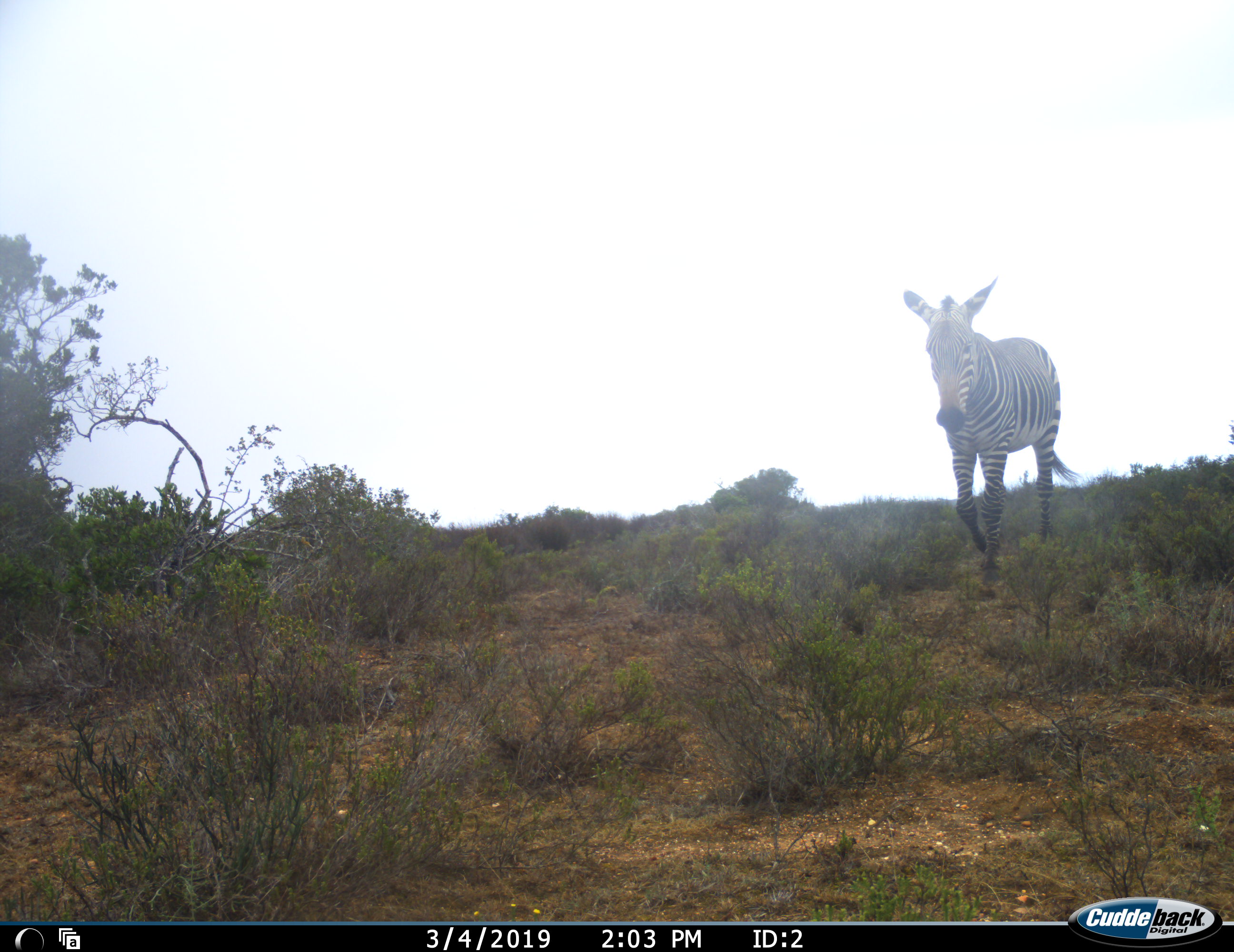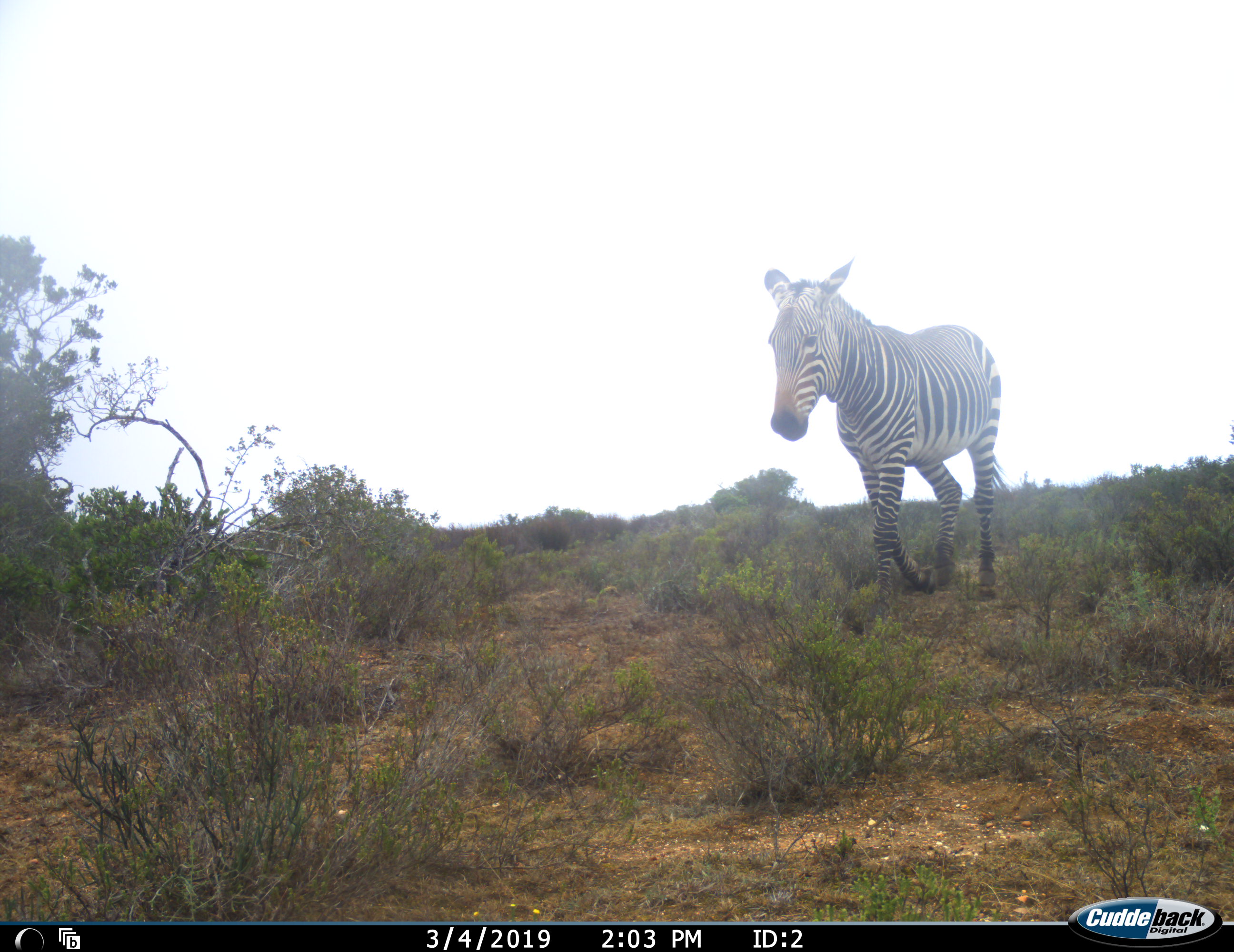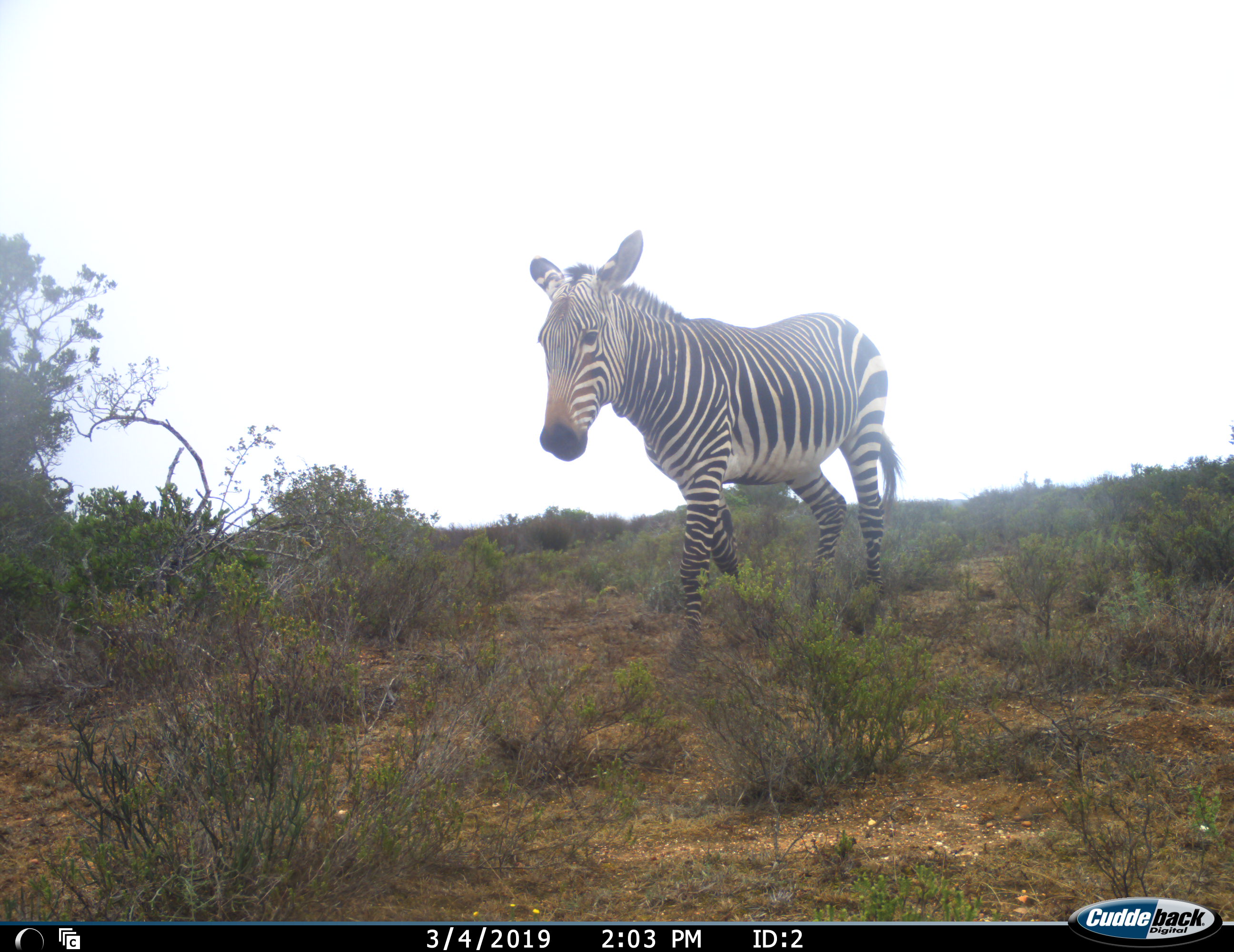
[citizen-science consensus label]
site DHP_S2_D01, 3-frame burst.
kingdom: Animalia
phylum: Chordata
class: Mammalia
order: Perissodactyla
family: Equidae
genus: Equus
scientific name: Equus zebra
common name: mountain zebra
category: zebramountain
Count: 1.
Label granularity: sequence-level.